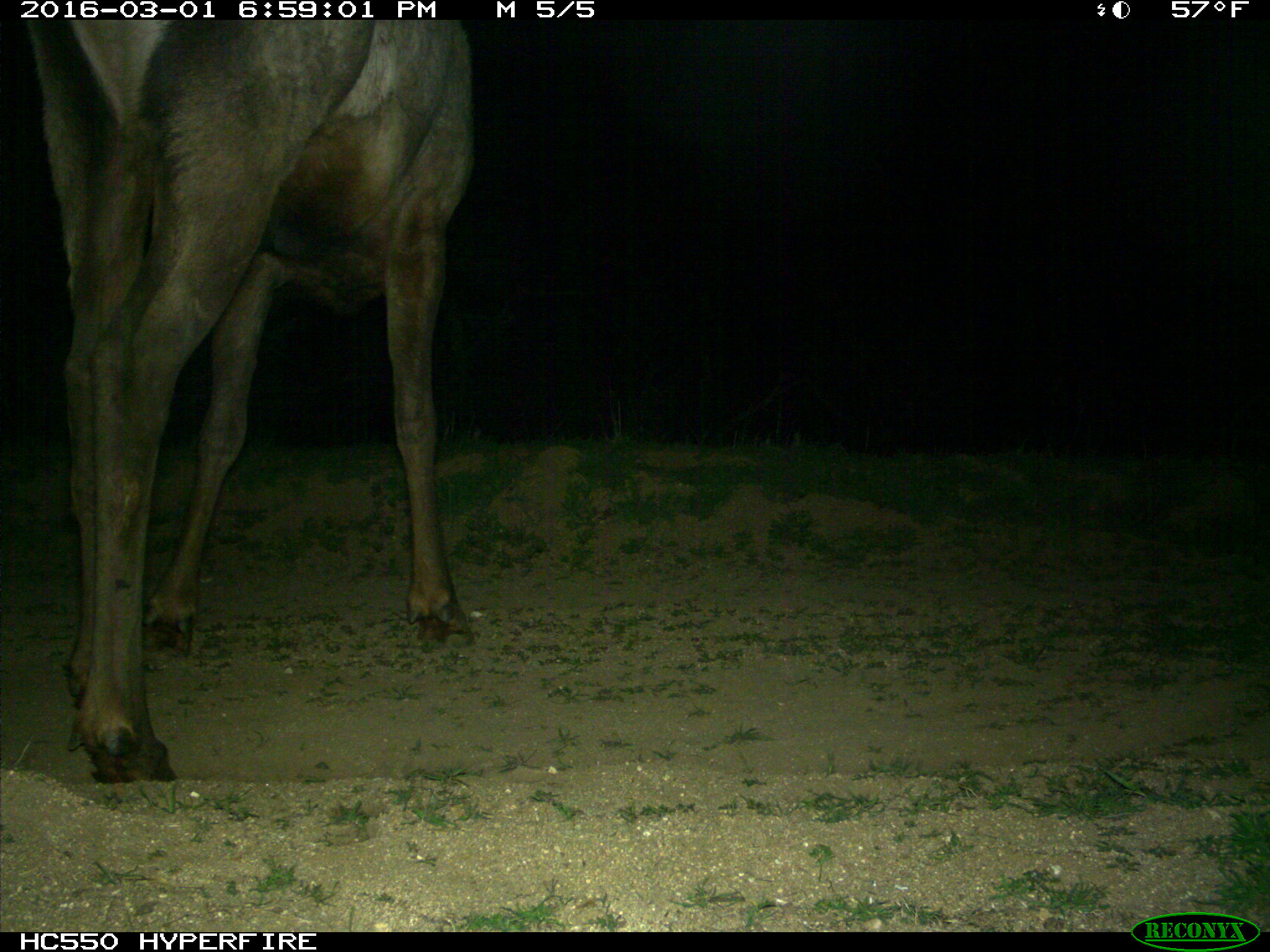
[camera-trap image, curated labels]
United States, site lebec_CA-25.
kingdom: Animalia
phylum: Chordata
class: Mammalia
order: Artiodactyla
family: Cervidae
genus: Cervus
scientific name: Cervus canadensis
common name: elk